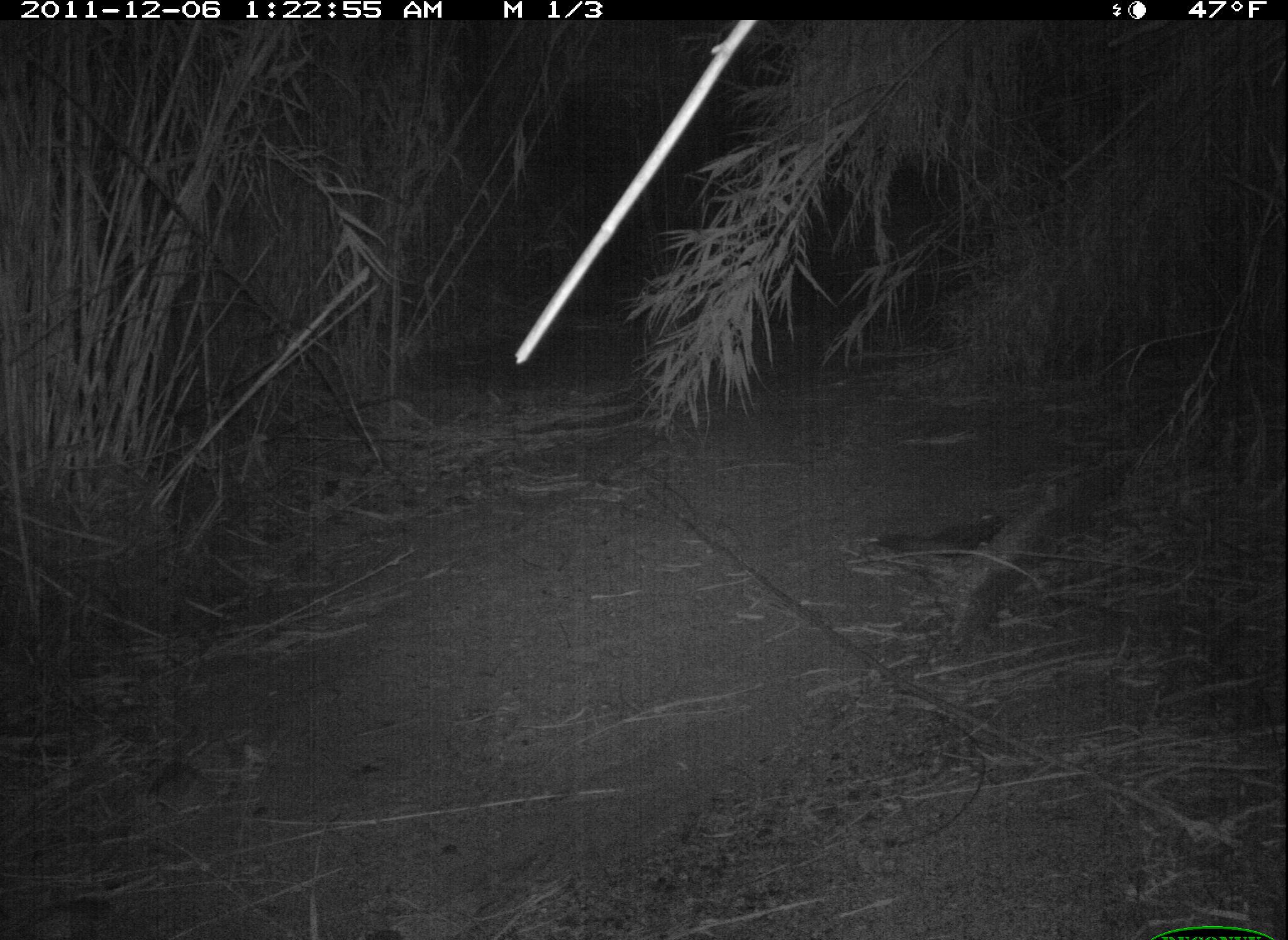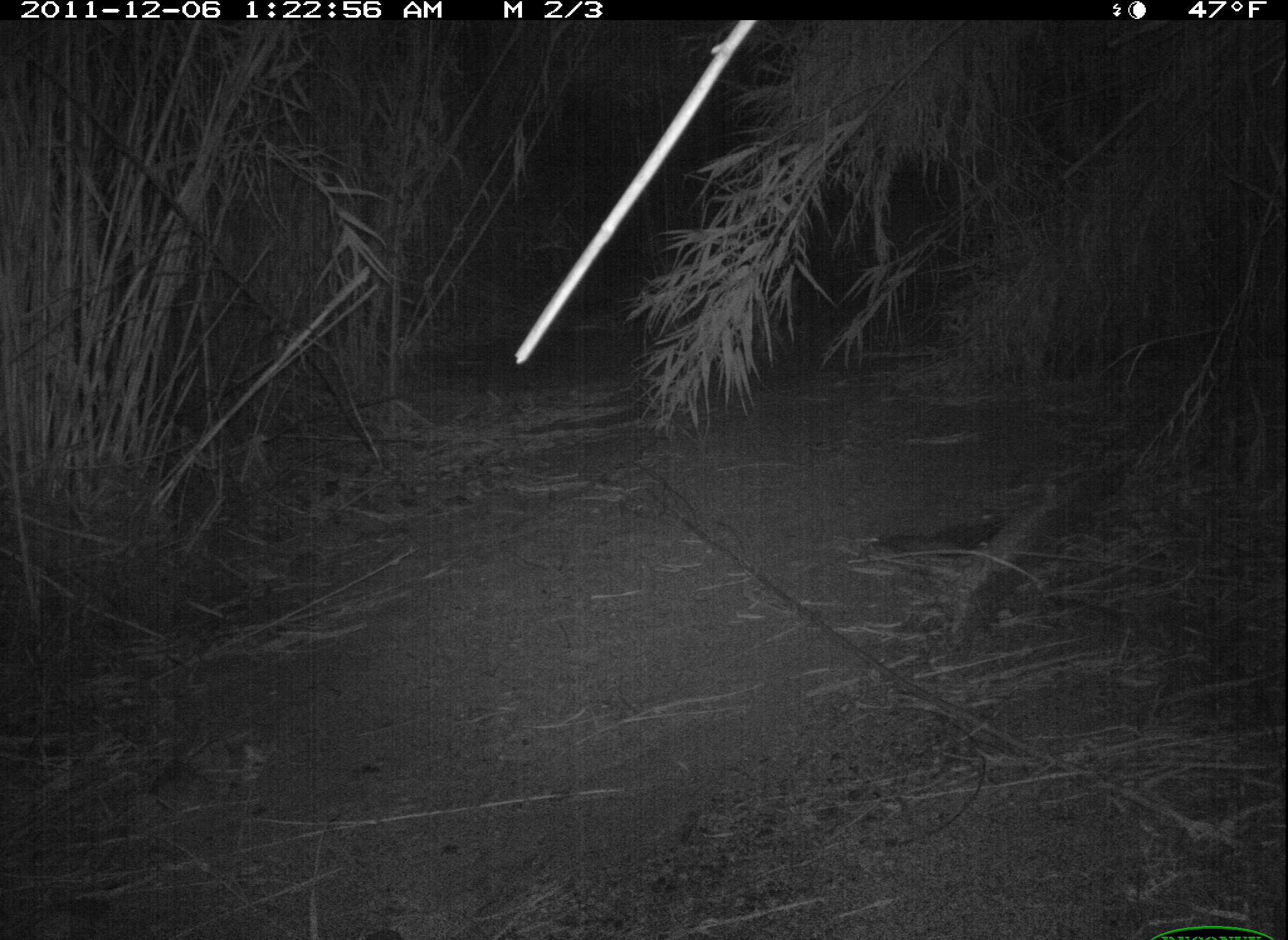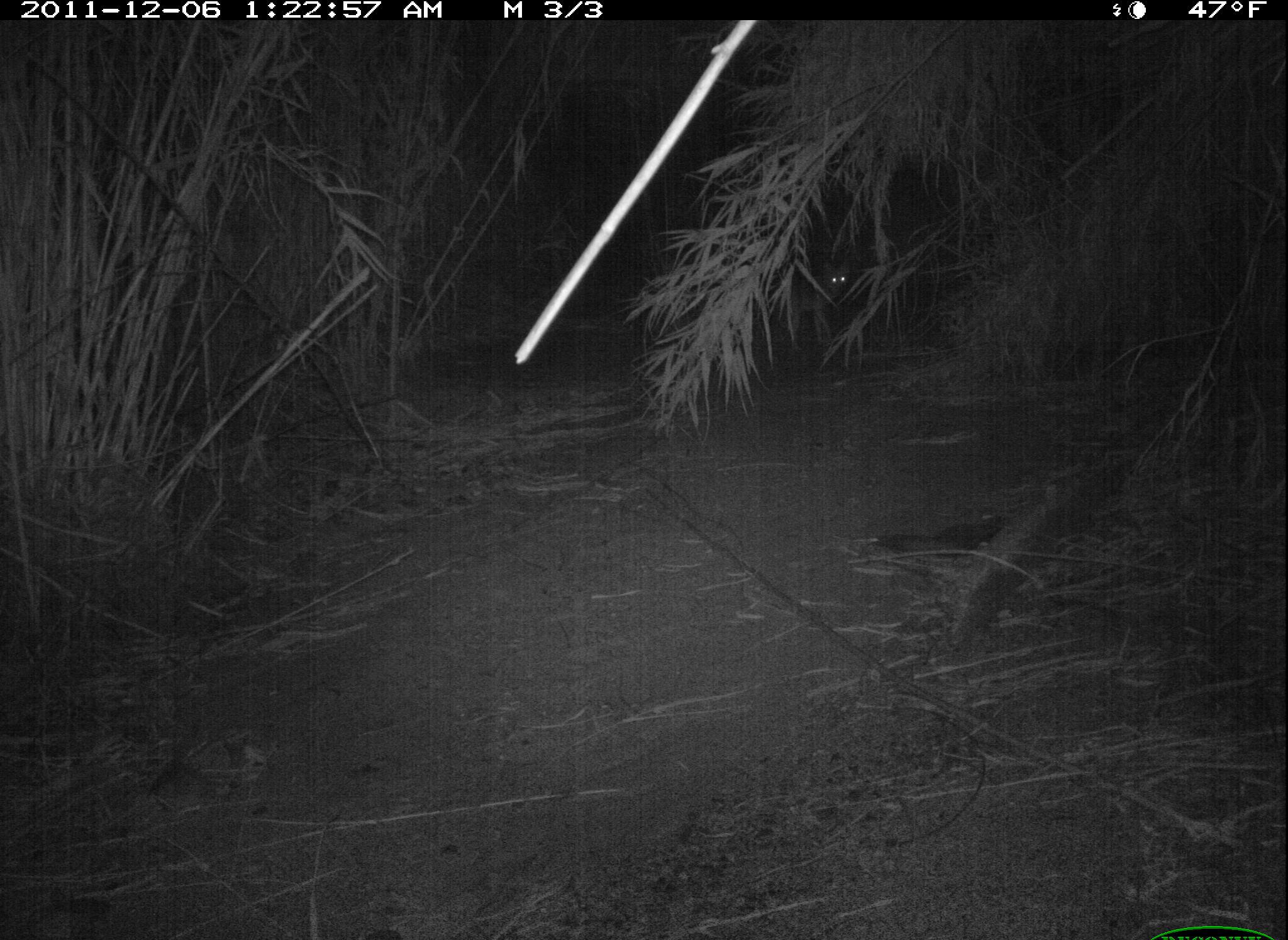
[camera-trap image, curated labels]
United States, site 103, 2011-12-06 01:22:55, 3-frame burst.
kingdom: Animalia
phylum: Chordata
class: Mammalia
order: Carnivora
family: Canidae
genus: Canis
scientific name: Canis latrans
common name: coyote